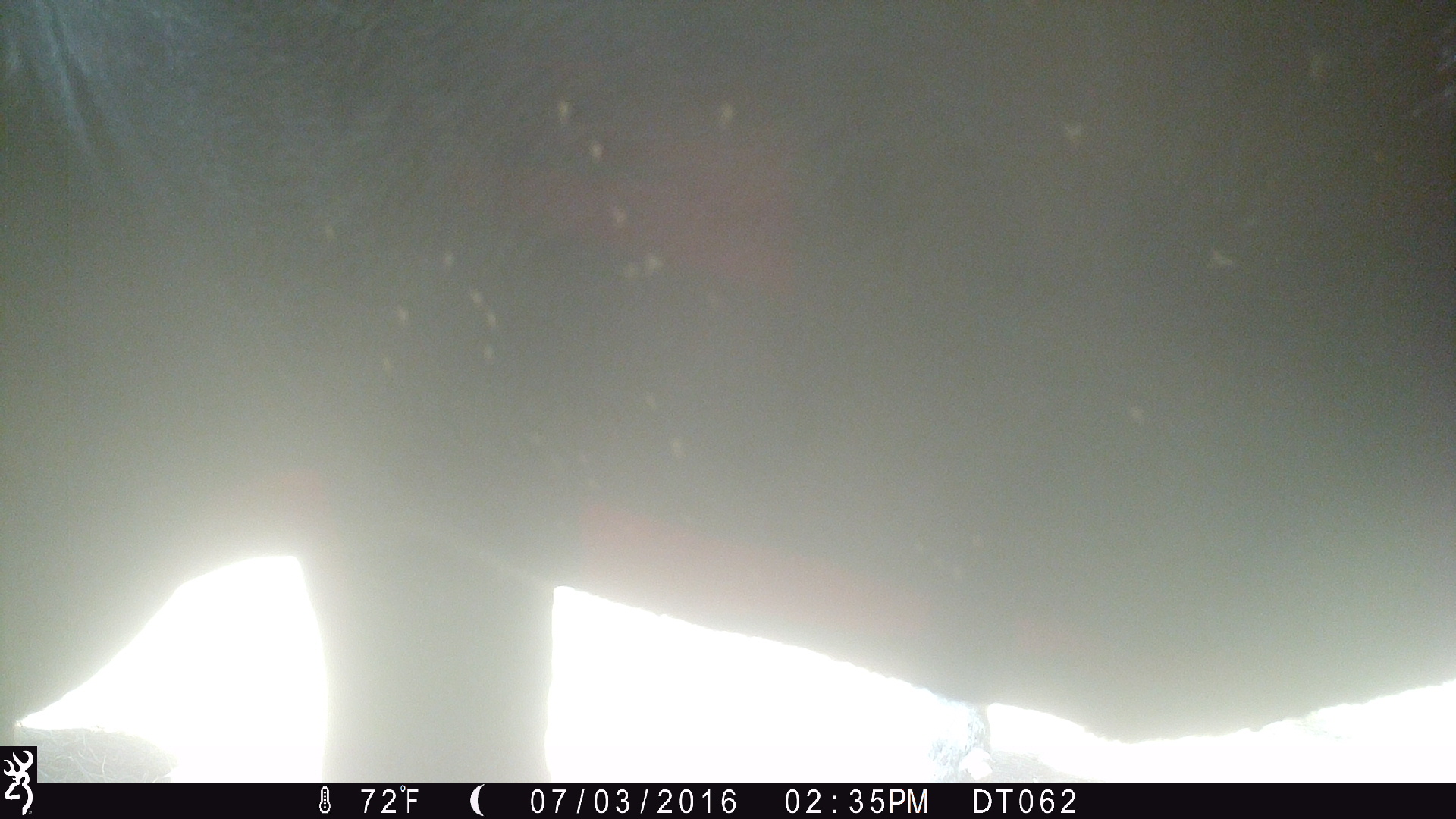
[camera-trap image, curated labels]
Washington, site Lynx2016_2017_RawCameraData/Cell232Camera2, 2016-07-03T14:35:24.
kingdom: Animalia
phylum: Chordata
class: Mammalia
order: Artiodactyla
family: Bovidae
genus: Bos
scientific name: Bos taurus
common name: domestic cattle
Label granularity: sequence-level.